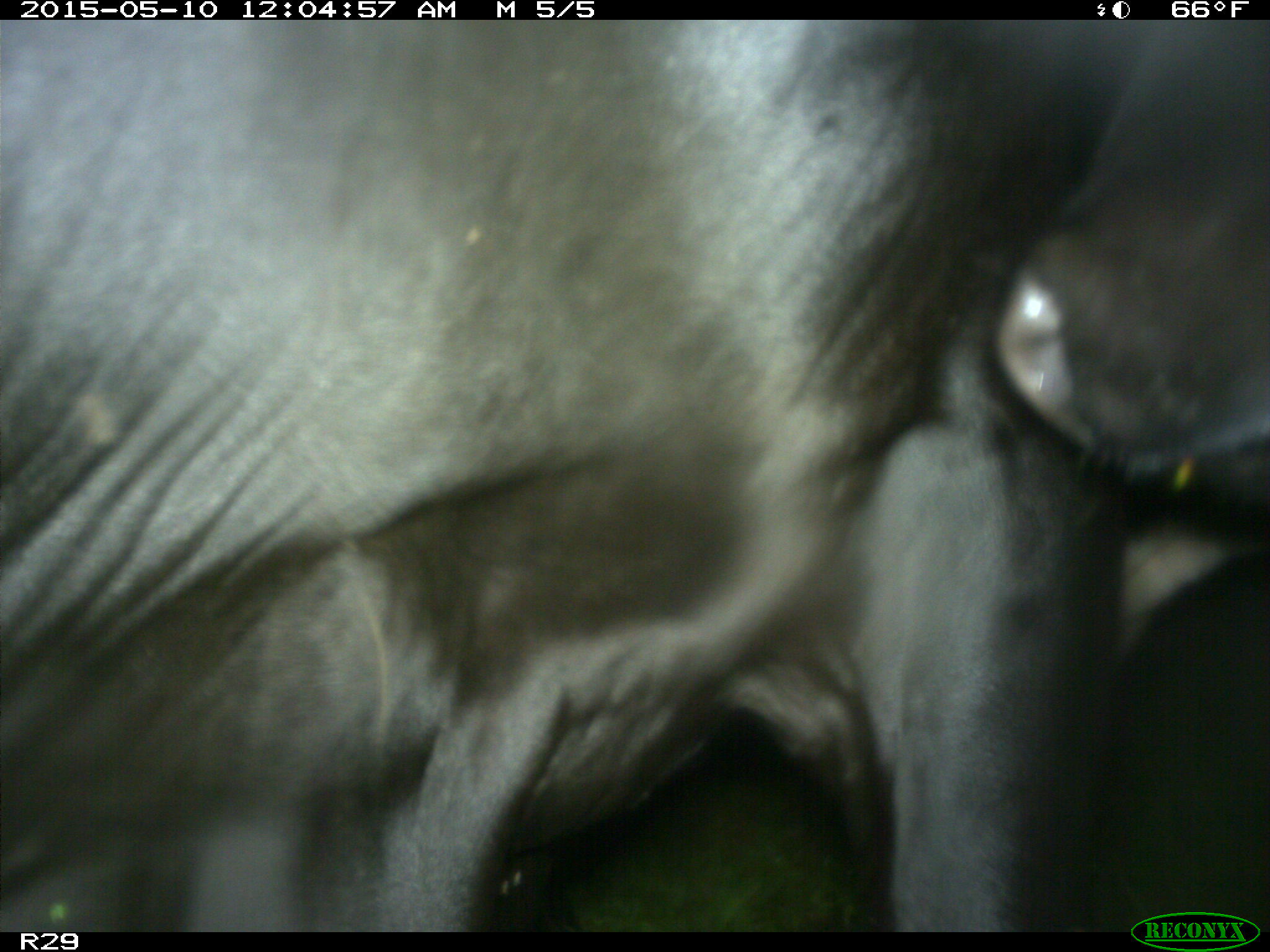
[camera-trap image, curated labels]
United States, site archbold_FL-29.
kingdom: Animalia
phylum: Chordata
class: Mammalia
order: Artiodactyla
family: Bovidae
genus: Bos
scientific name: Bos taurus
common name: domestic cow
Bos taurus (domestic cow).